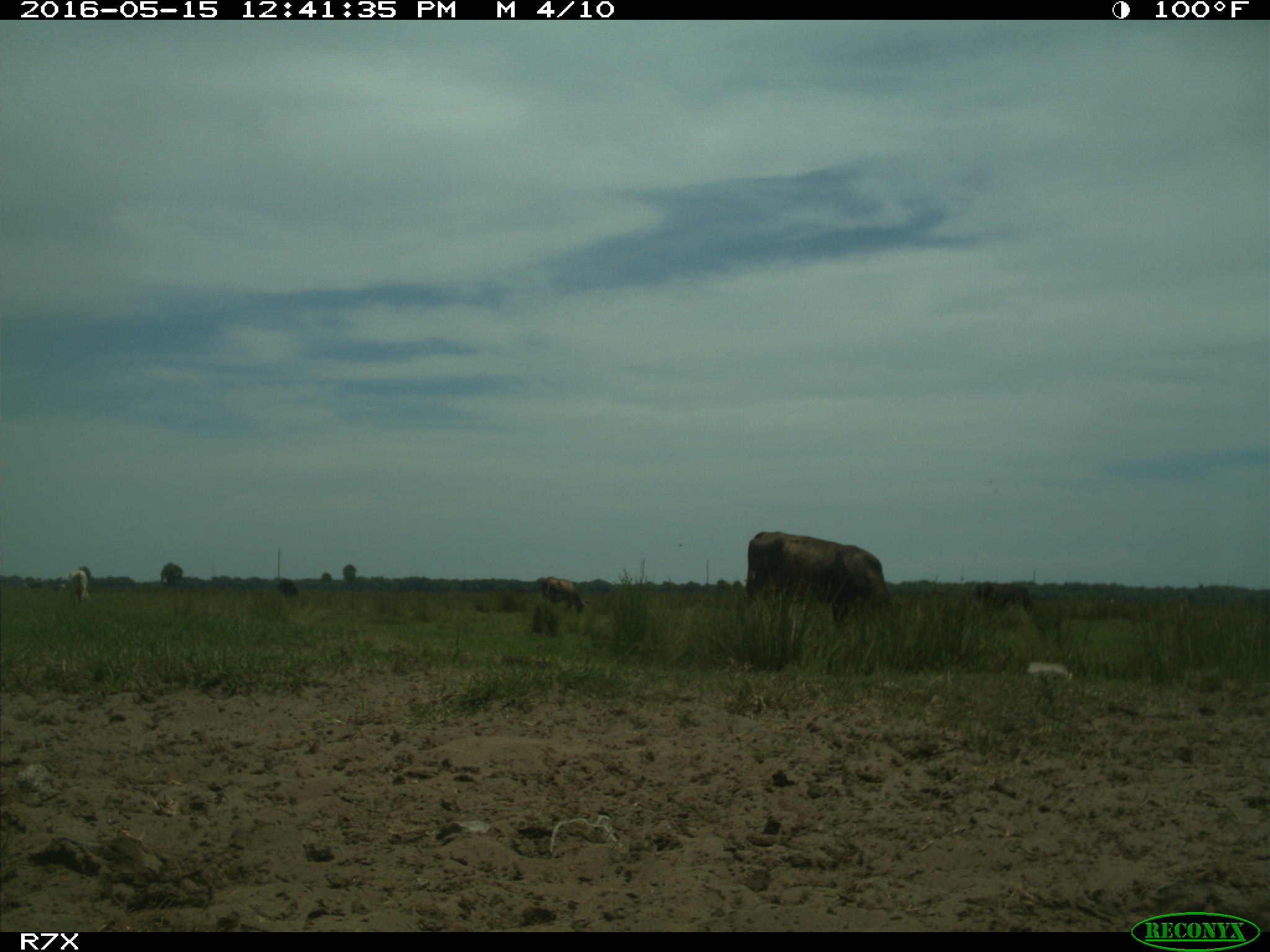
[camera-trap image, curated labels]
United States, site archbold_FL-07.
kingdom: Animalia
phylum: Chordata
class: Mammalia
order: Artiodactyla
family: Bovidae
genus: Bos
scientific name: Bos taurus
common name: domestic cow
Bos taurus (domestic cow).